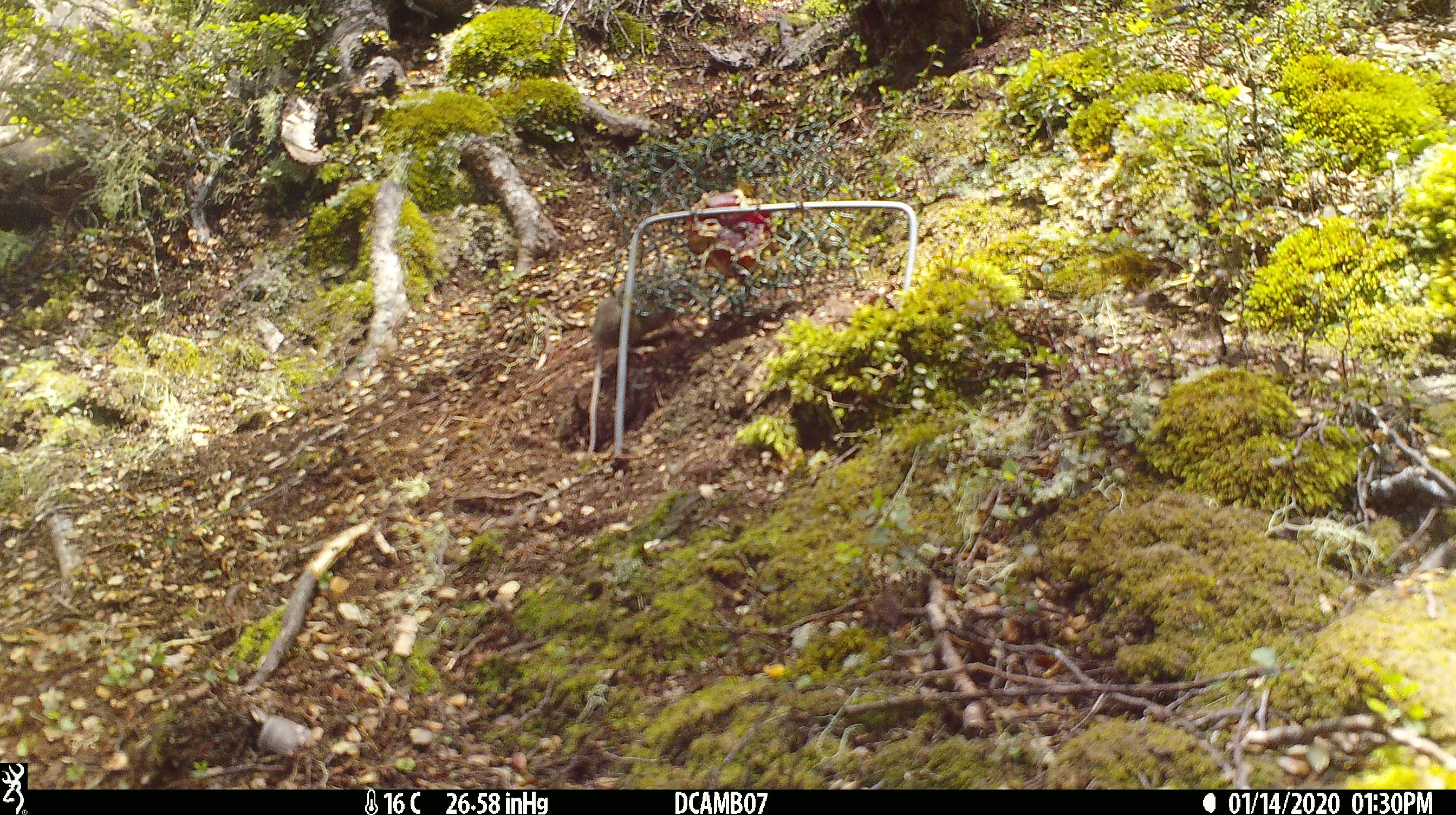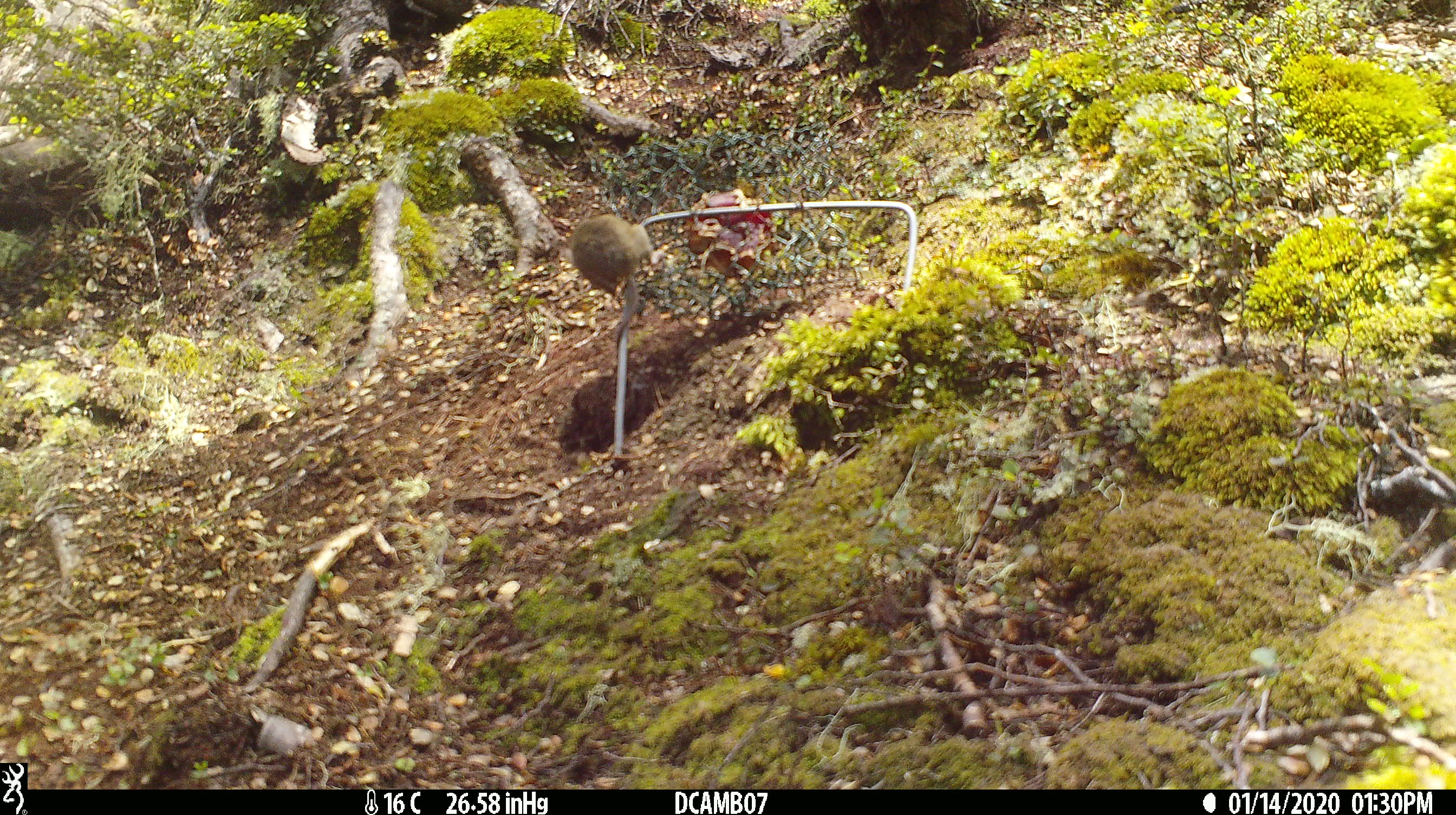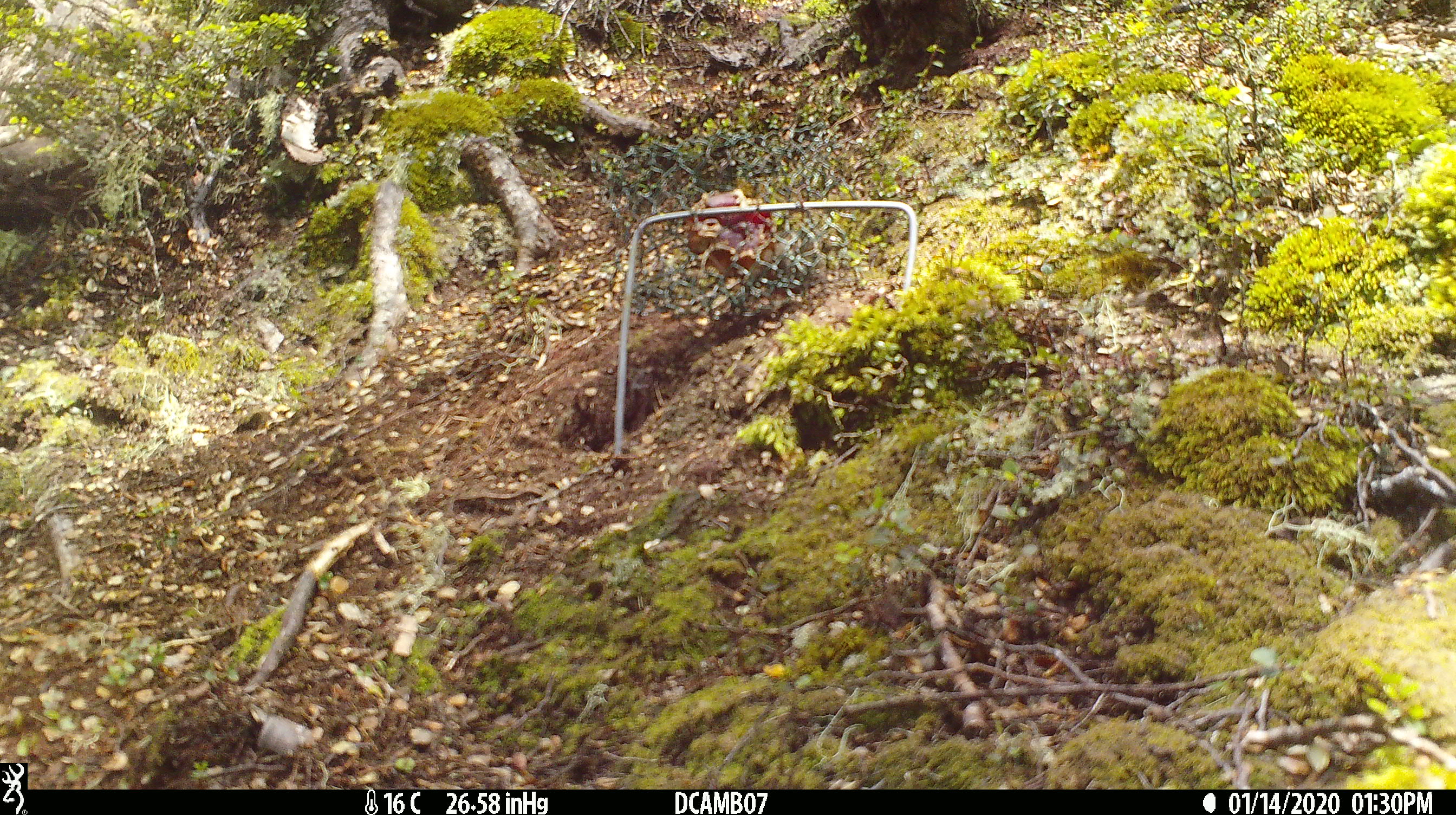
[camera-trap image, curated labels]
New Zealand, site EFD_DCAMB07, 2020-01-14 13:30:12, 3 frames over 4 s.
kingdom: Animalia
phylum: Chordata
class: Mammalia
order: Rodentia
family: Muridae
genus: Mus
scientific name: Mus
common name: mouse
Mouse (Mus).